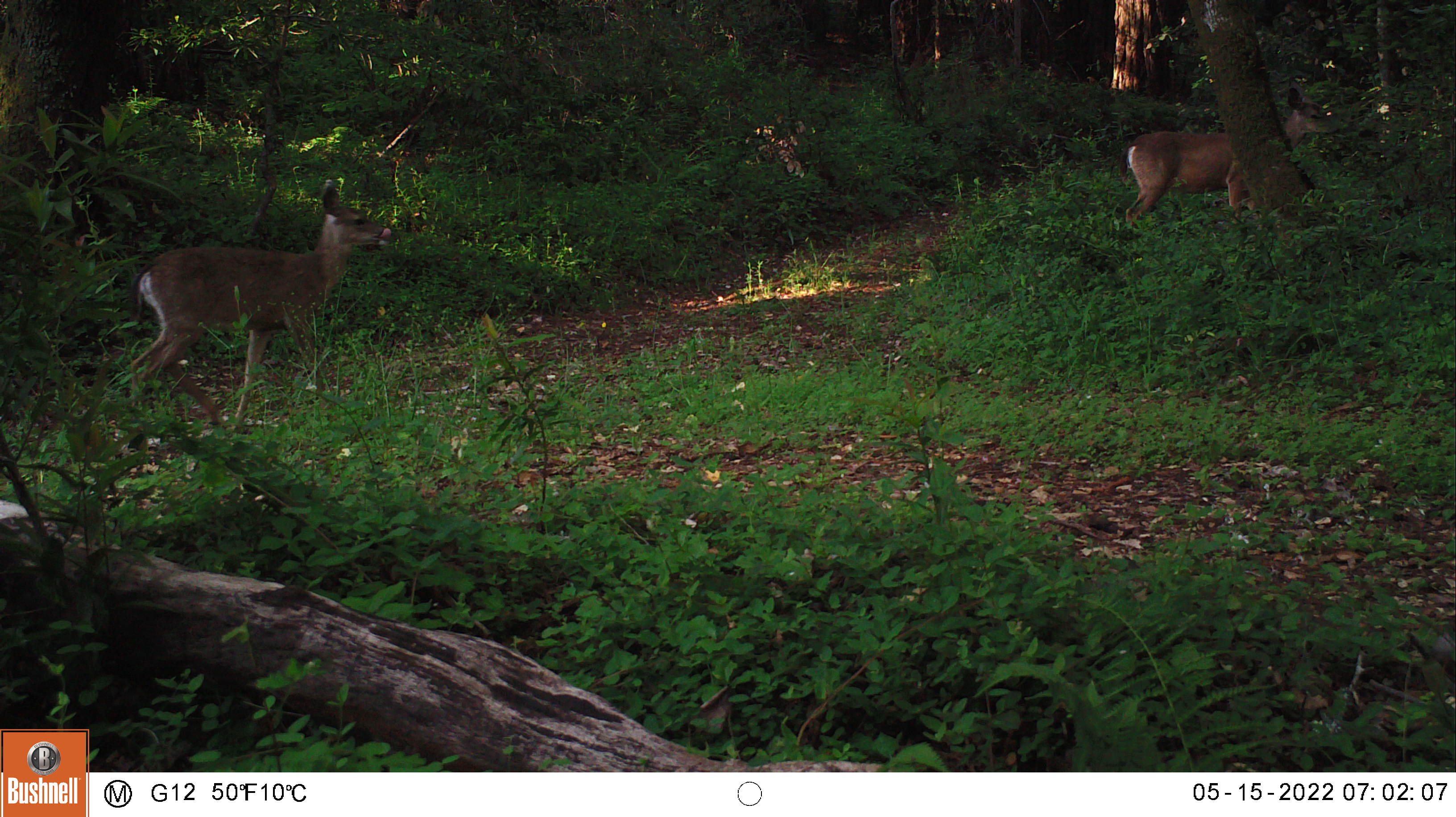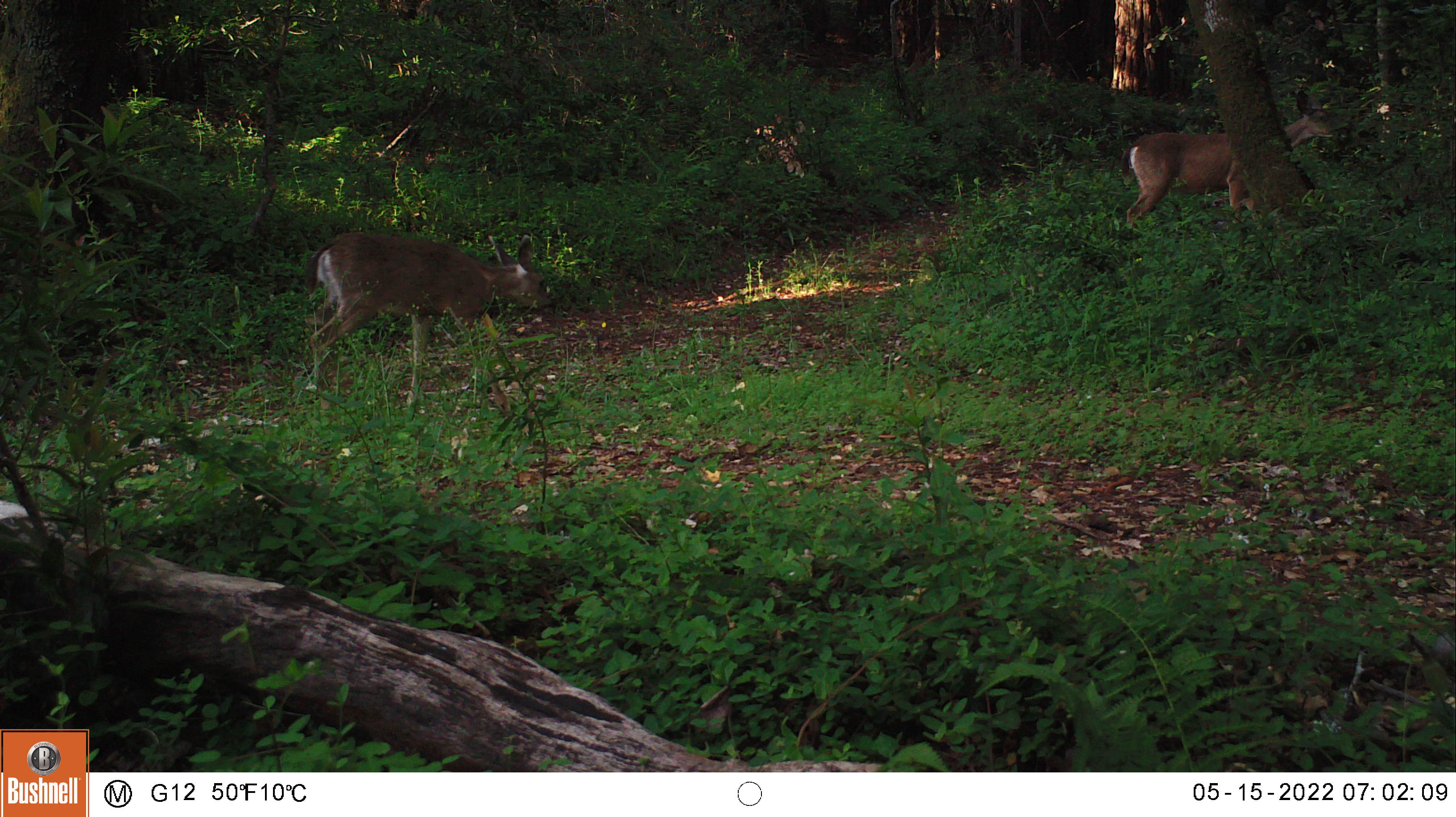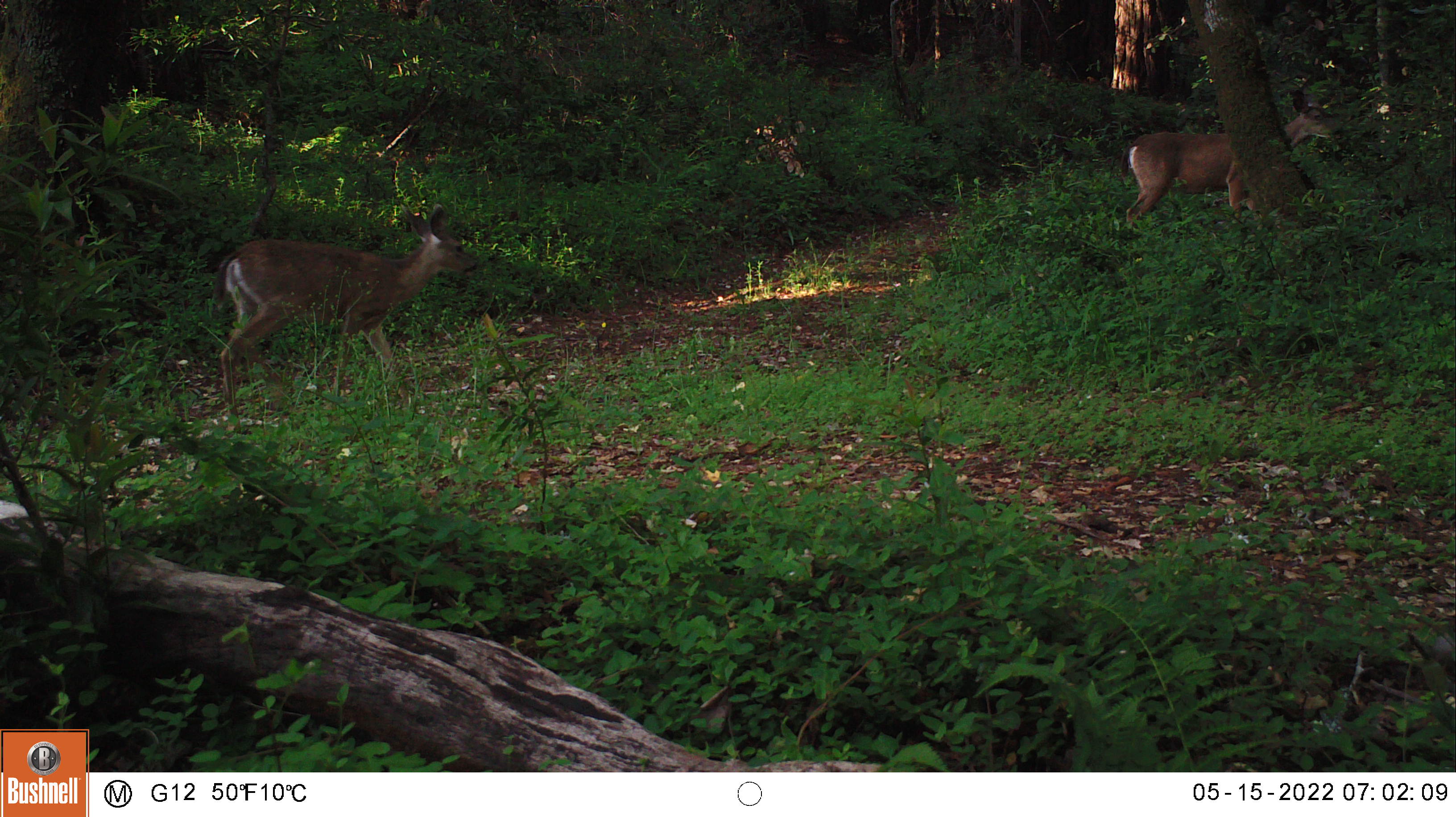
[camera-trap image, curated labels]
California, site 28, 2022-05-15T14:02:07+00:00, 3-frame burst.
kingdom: Animalia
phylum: Chordata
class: Mammalia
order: Artiodactyla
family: Cervidae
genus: Odocoileus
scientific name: Odocoileus hemionus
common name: mule deer